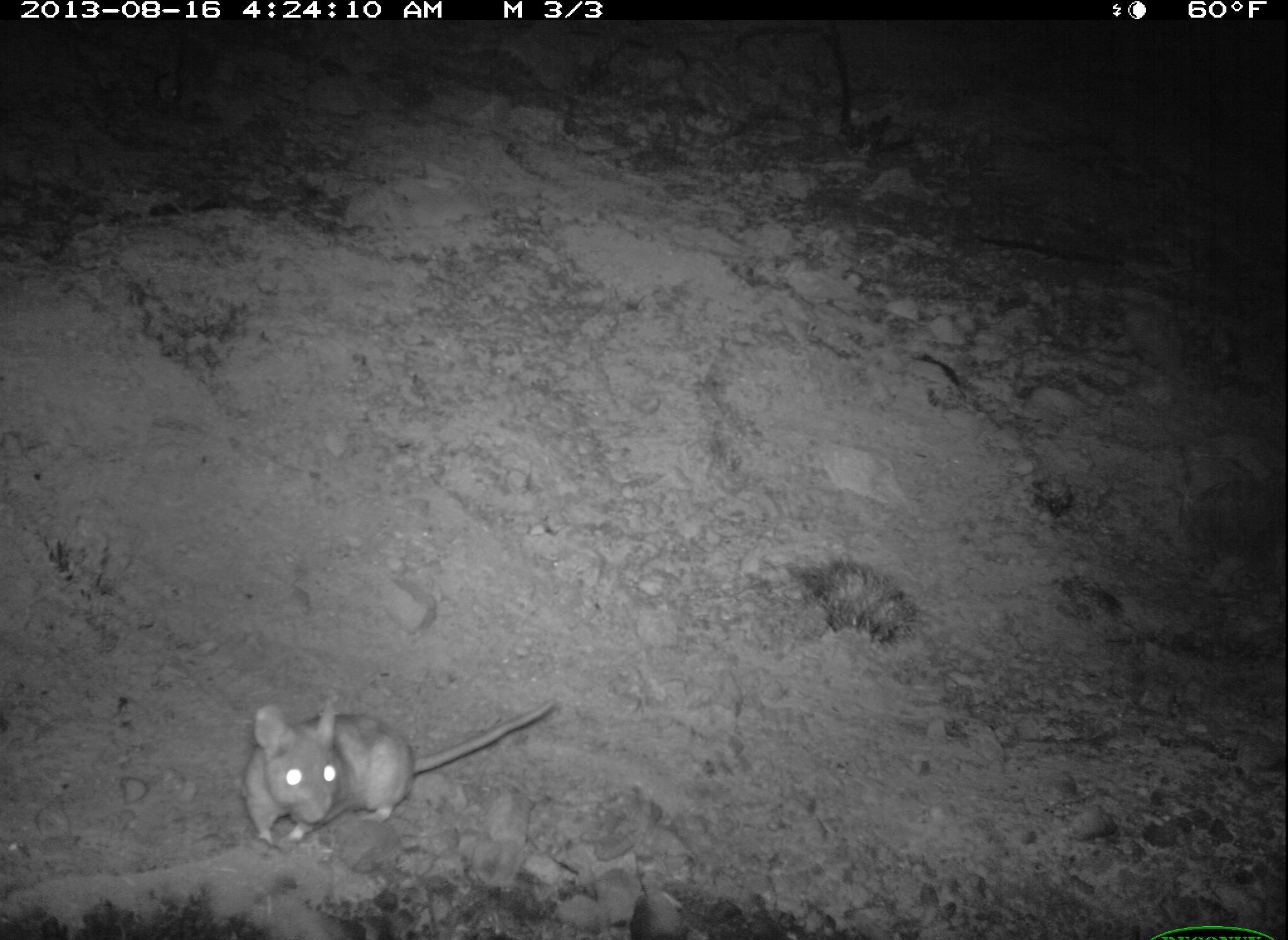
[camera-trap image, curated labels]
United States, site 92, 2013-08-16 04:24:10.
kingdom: Animalia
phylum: Chordata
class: Mammalia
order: Rodentia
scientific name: Rodentia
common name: rodent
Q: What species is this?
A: Rodent (Rodentia).